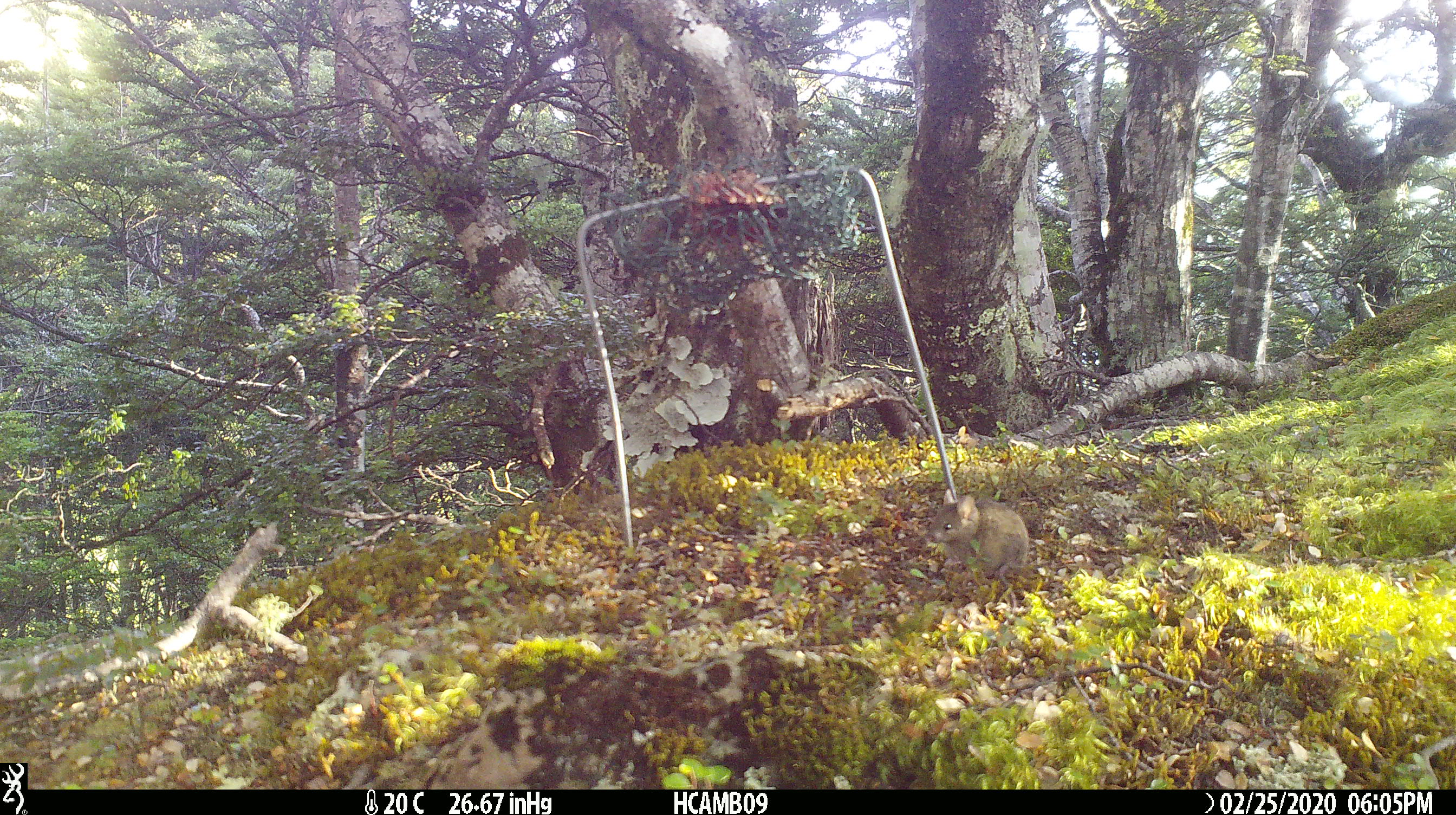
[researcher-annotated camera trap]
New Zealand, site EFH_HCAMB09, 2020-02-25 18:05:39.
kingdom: Animalia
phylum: Chordata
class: Mammalia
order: Rodentia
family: Muridae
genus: Mus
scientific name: Mus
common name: mouse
Mouse (Mus).